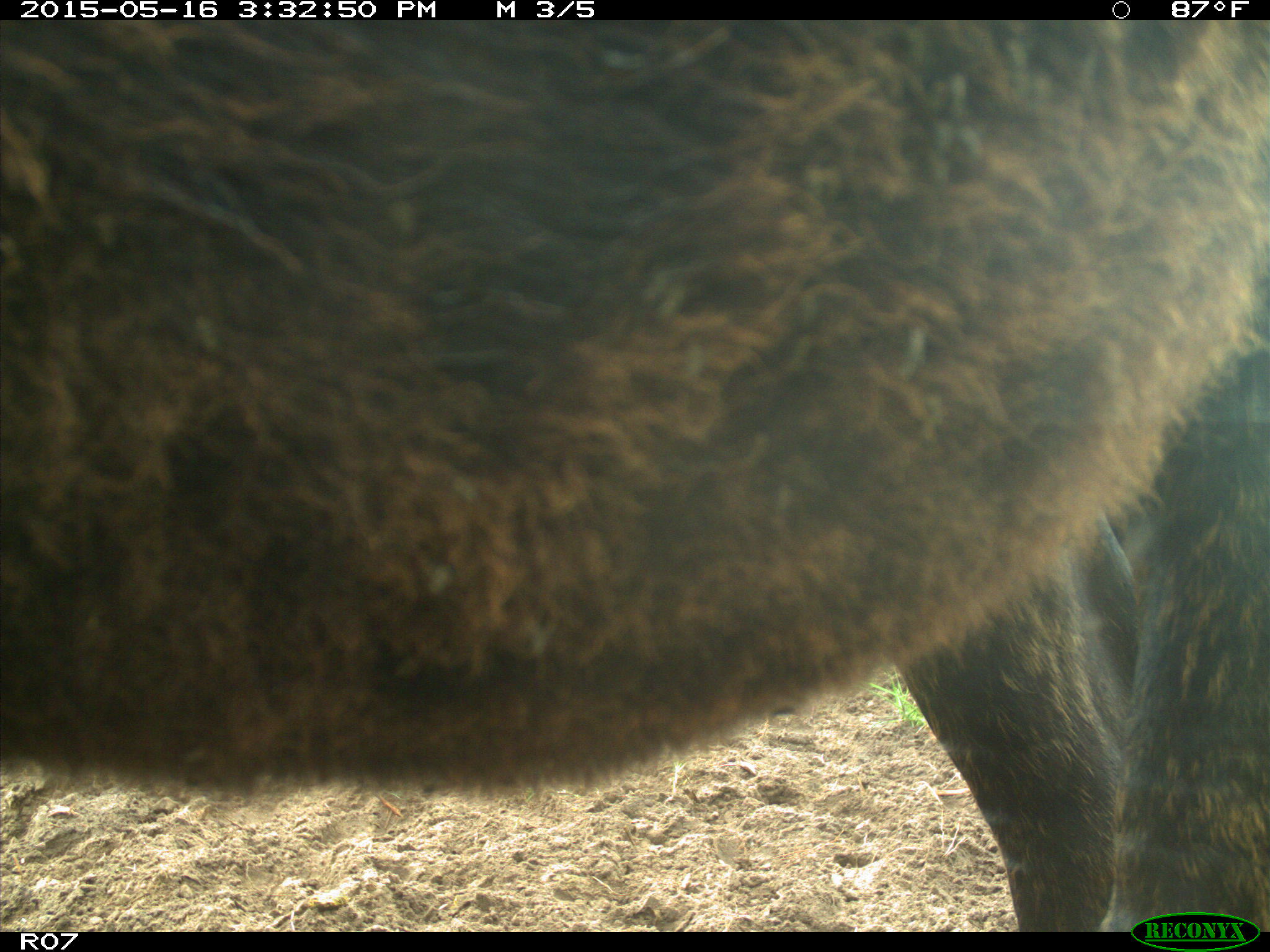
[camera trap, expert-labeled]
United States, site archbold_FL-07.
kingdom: Animalia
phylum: Chordata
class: Mammalia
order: Artiodactyla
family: Bovidae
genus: Bos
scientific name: Bos taurus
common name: domestic cow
Bos taurus (domestic cow).